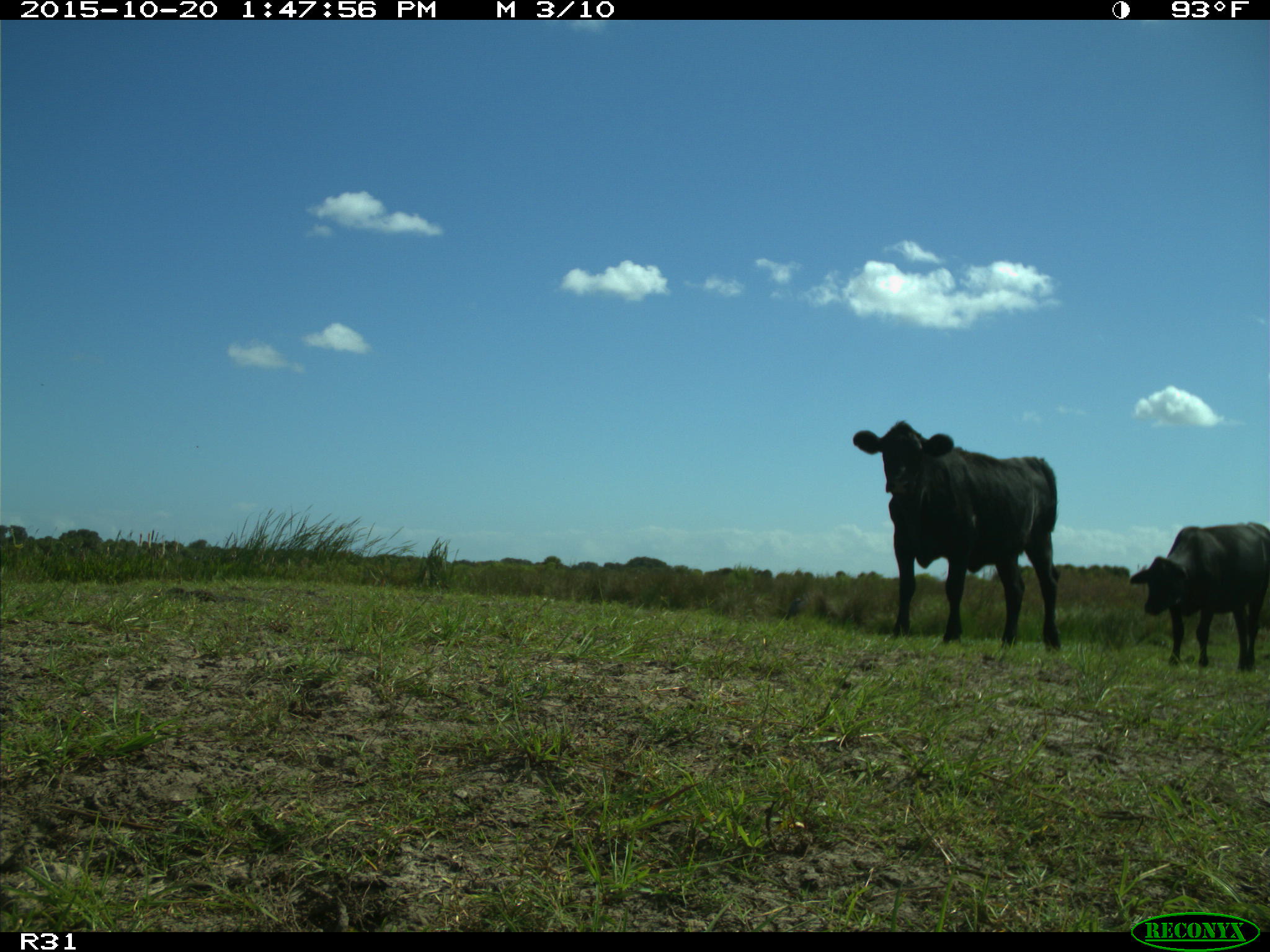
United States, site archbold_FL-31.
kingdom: Animalia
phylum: Chordata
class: Mammalia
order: Artiodactyla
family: Bovidae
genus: Bos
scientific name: Bos taurus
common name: domestic cow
Bos taurus (domestic cow).